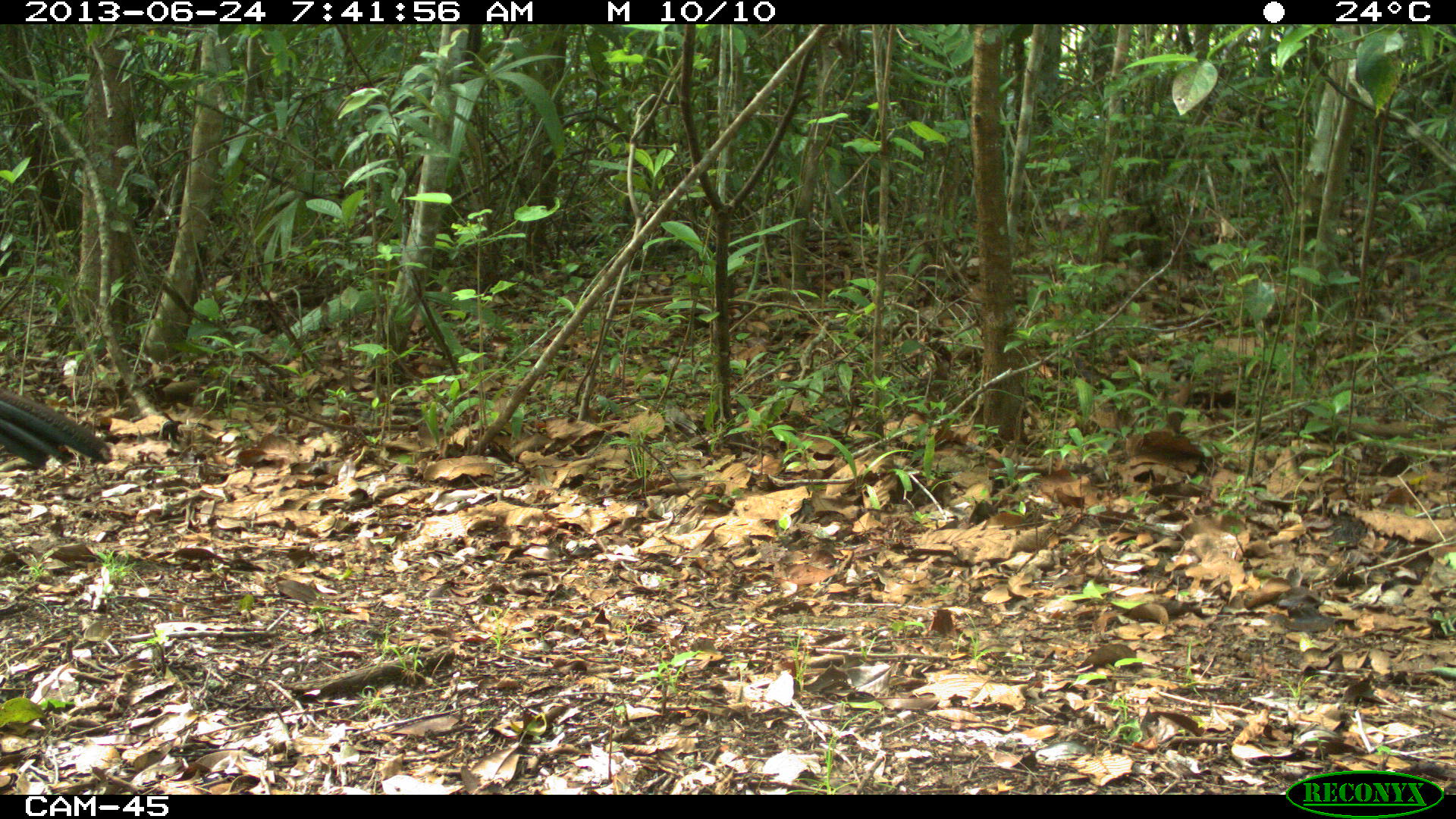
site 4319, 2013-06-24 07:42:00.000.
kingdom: Animalia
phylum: Chordata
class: Aves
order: Galliformes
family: Cracidae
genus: Crax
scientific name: Crax rubra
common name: great curassow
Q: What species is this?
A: Crax rubra (great curassow).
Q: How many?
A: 1.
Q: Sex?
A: Female.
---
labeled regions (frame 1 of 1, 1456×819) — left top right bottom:
crax rubra: 0 388 112 468